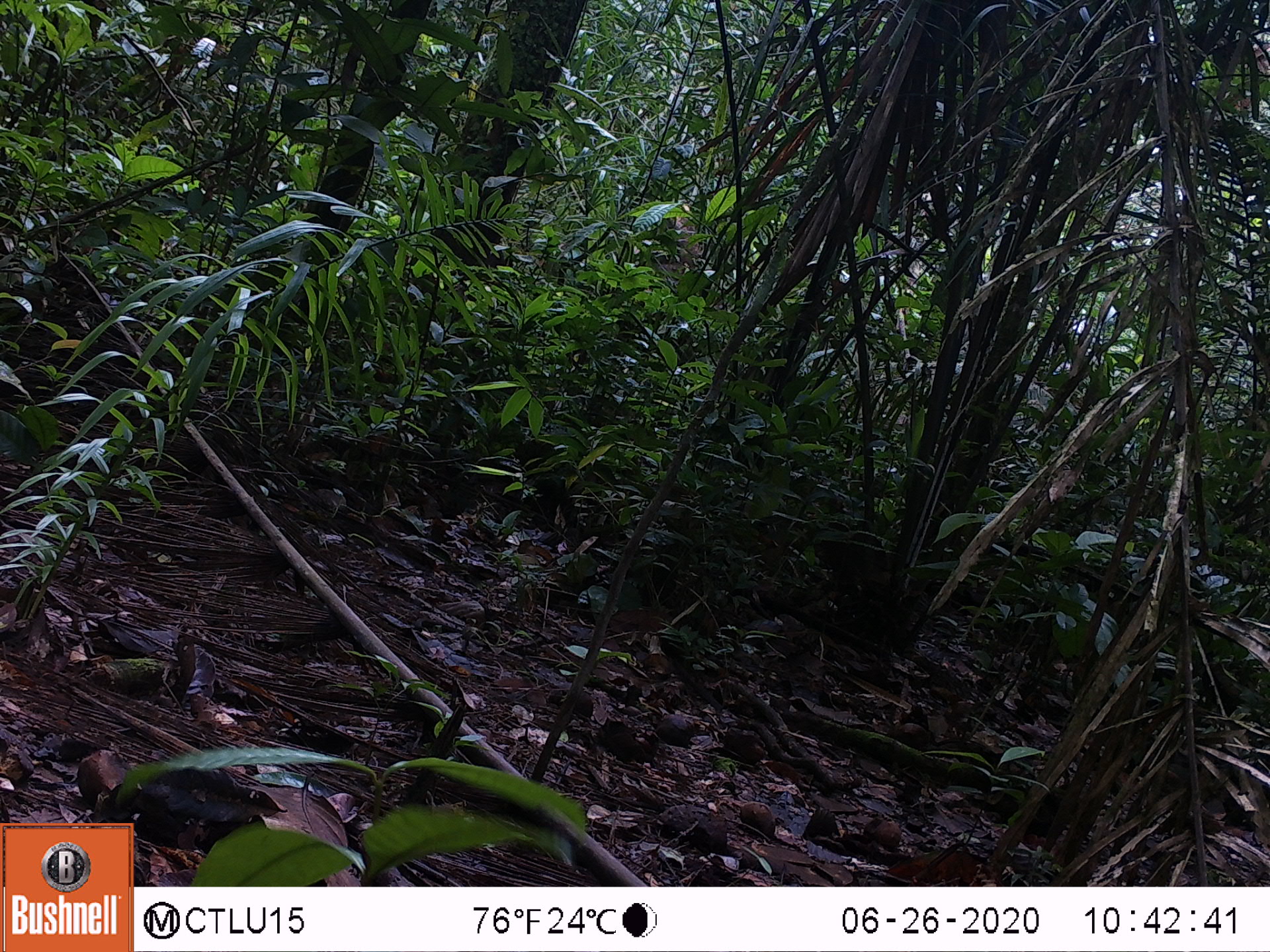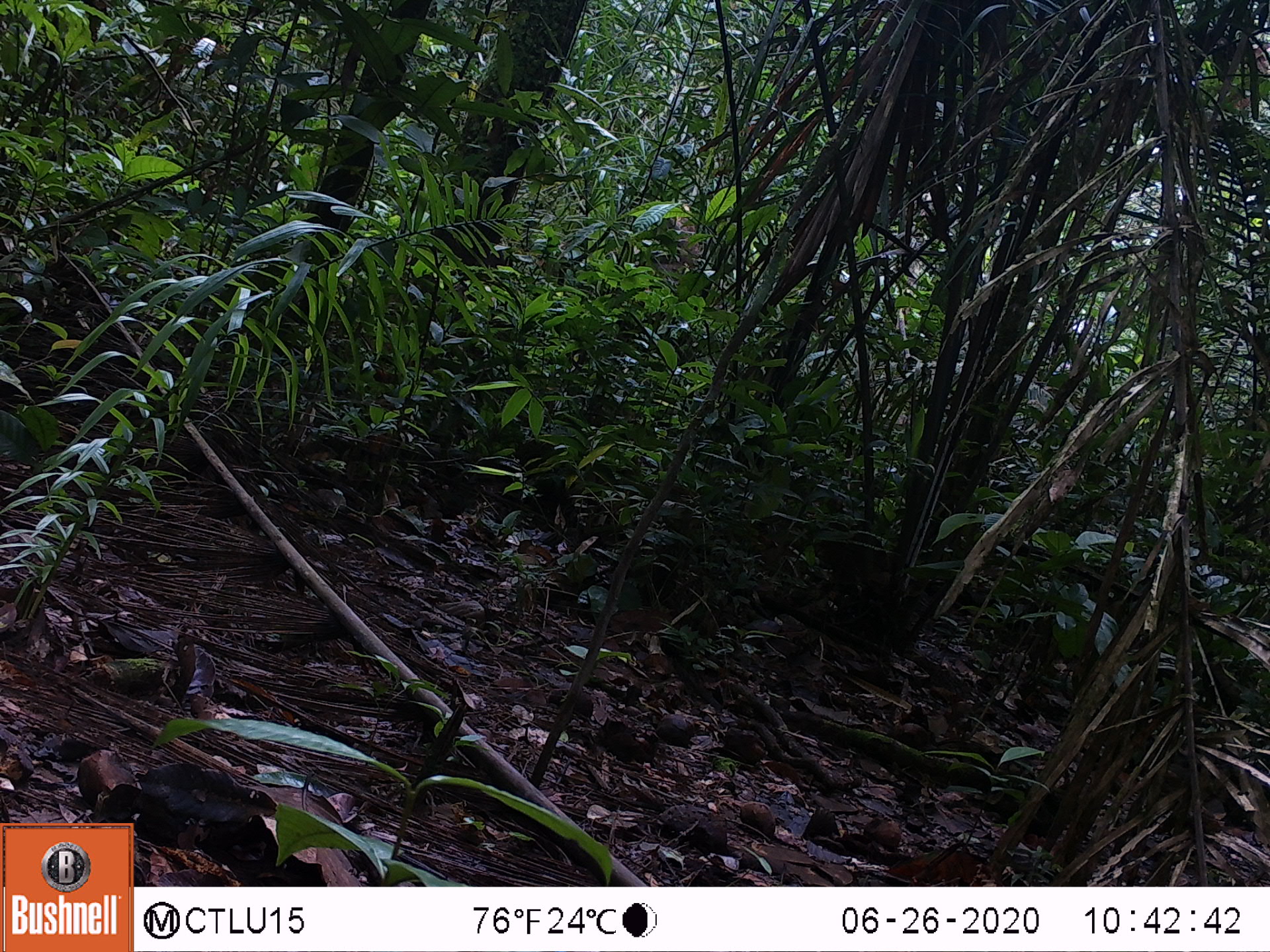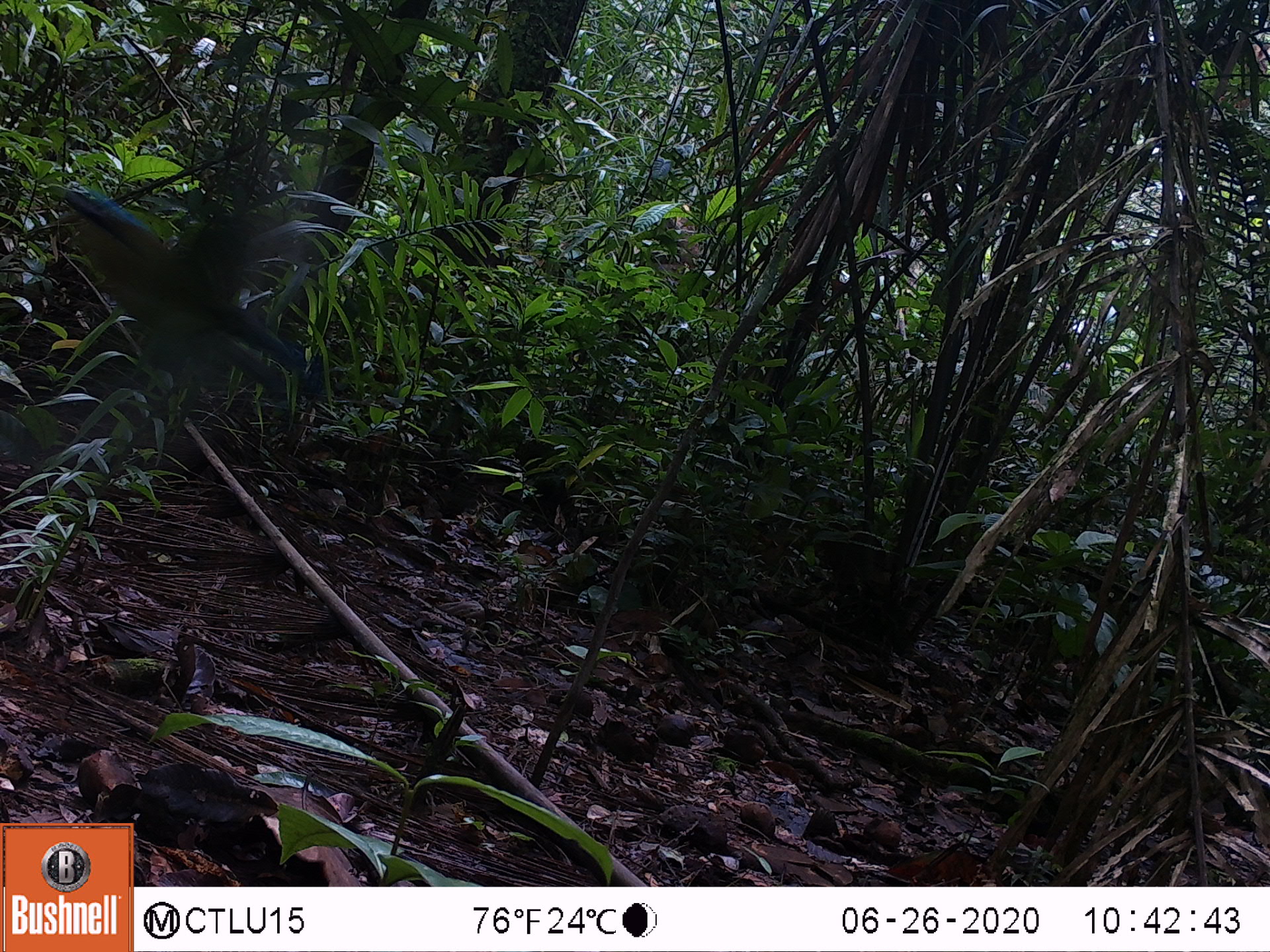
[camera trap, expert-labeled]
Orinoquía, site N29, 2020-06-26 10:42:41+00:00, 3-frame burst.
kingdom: Animalia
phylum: Chordata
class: Aves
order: Coraciiformes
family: Momotidae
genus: Momotus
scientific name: Momotus momota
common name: amazonian motmot